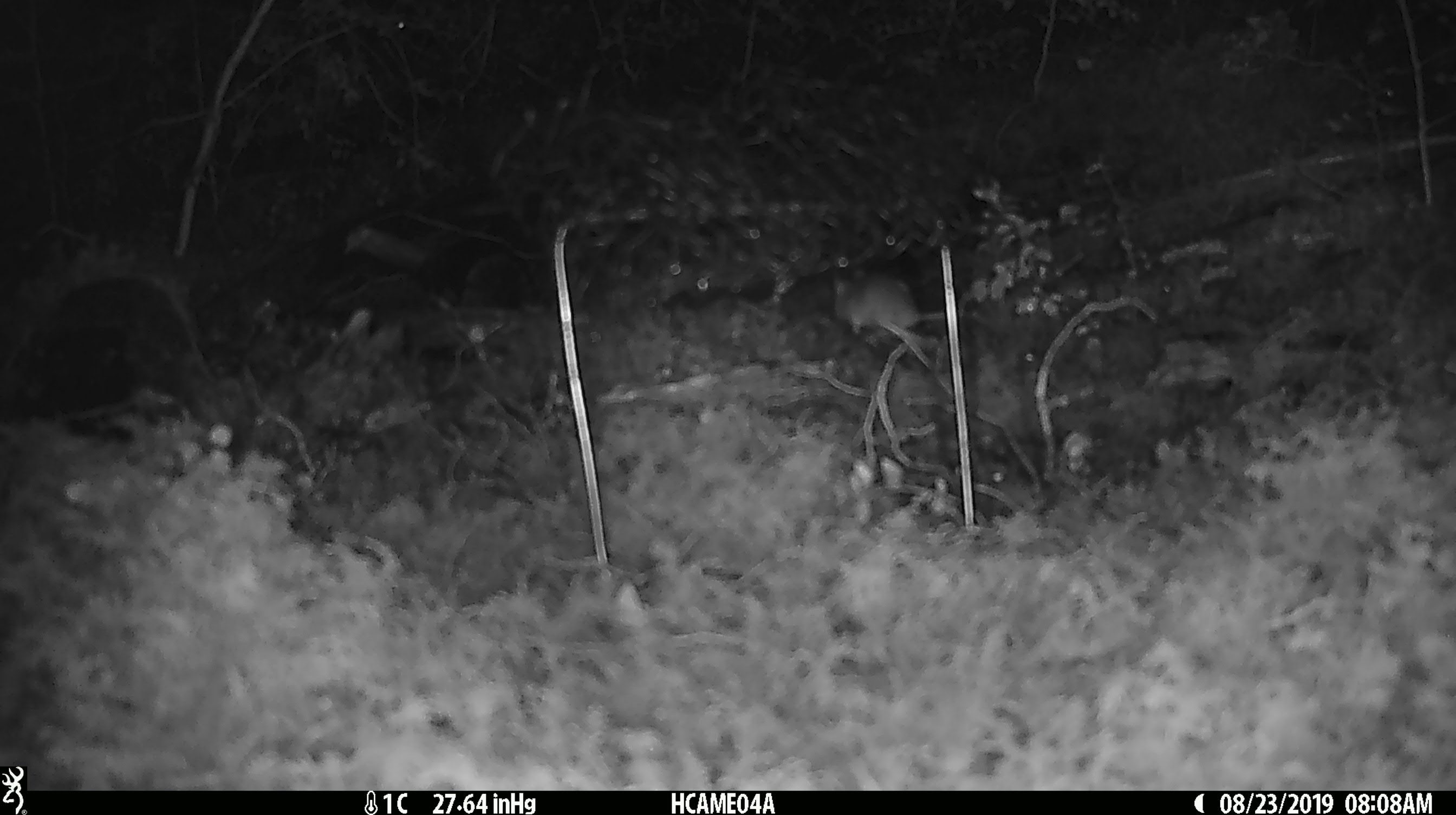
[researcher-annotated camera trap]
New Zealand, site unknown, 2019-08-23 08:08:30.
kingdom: Animalia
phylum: Chordata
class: Mammalia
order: Rodentia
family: Muridae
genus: Mus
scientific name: Mus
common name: mouse